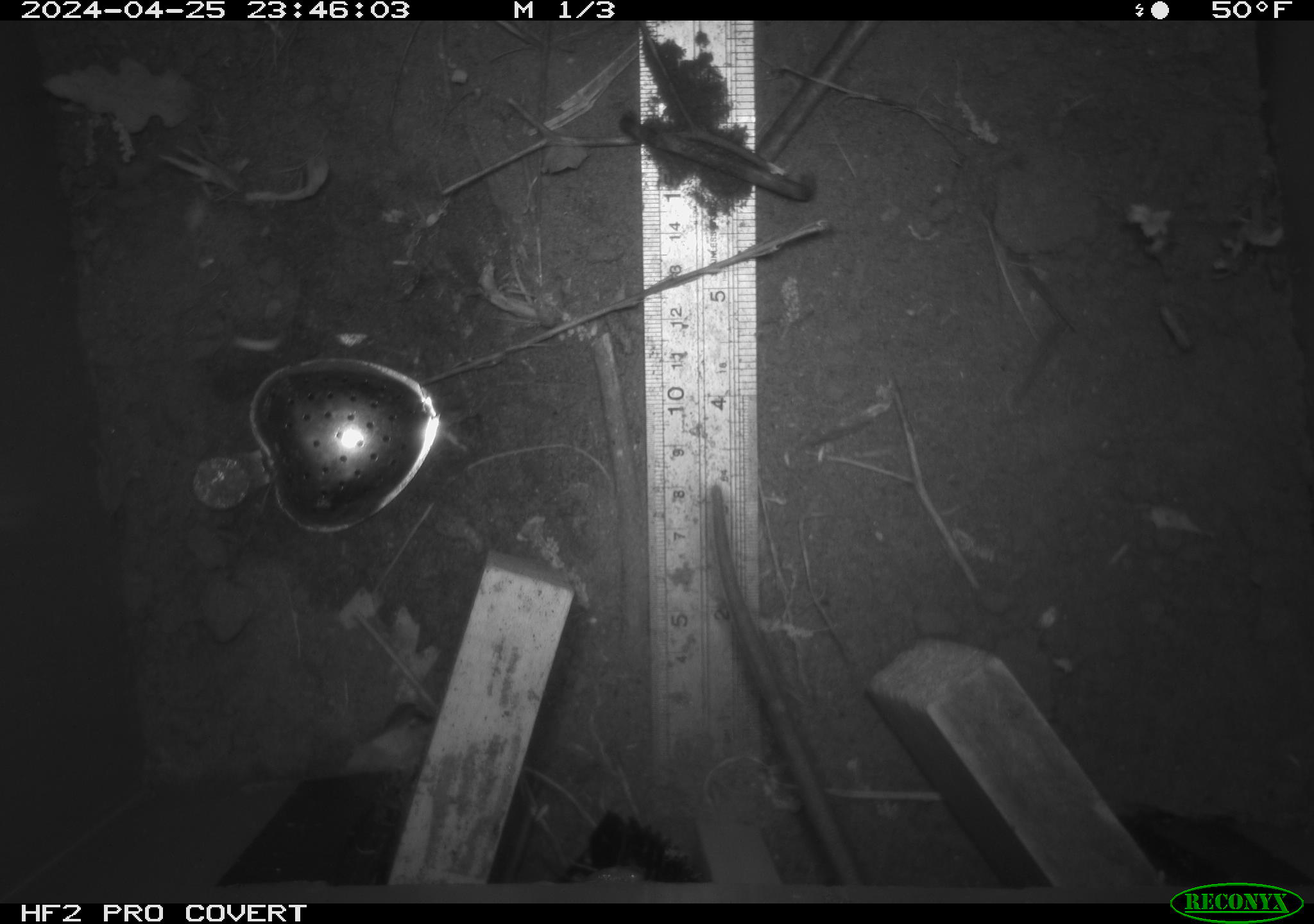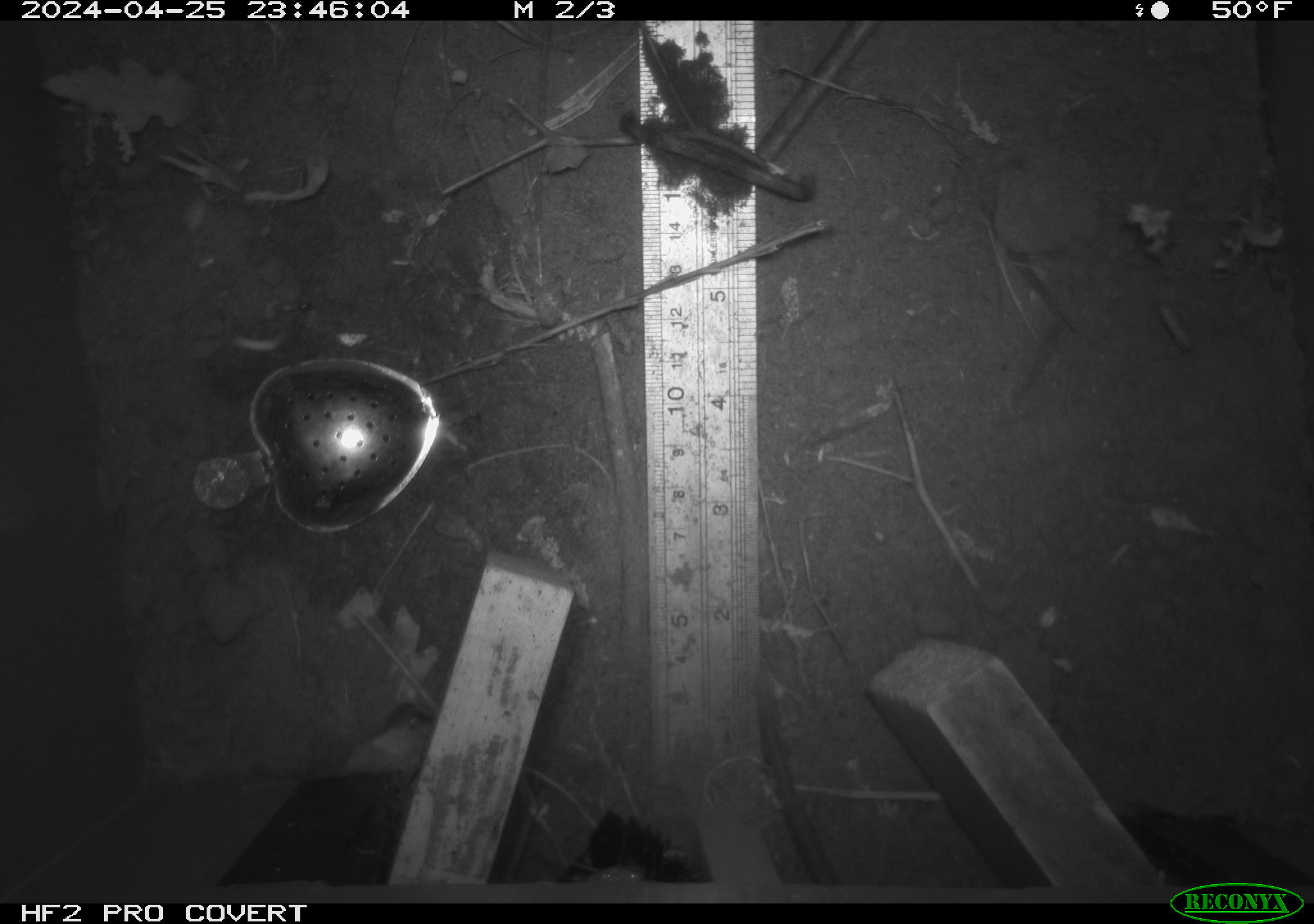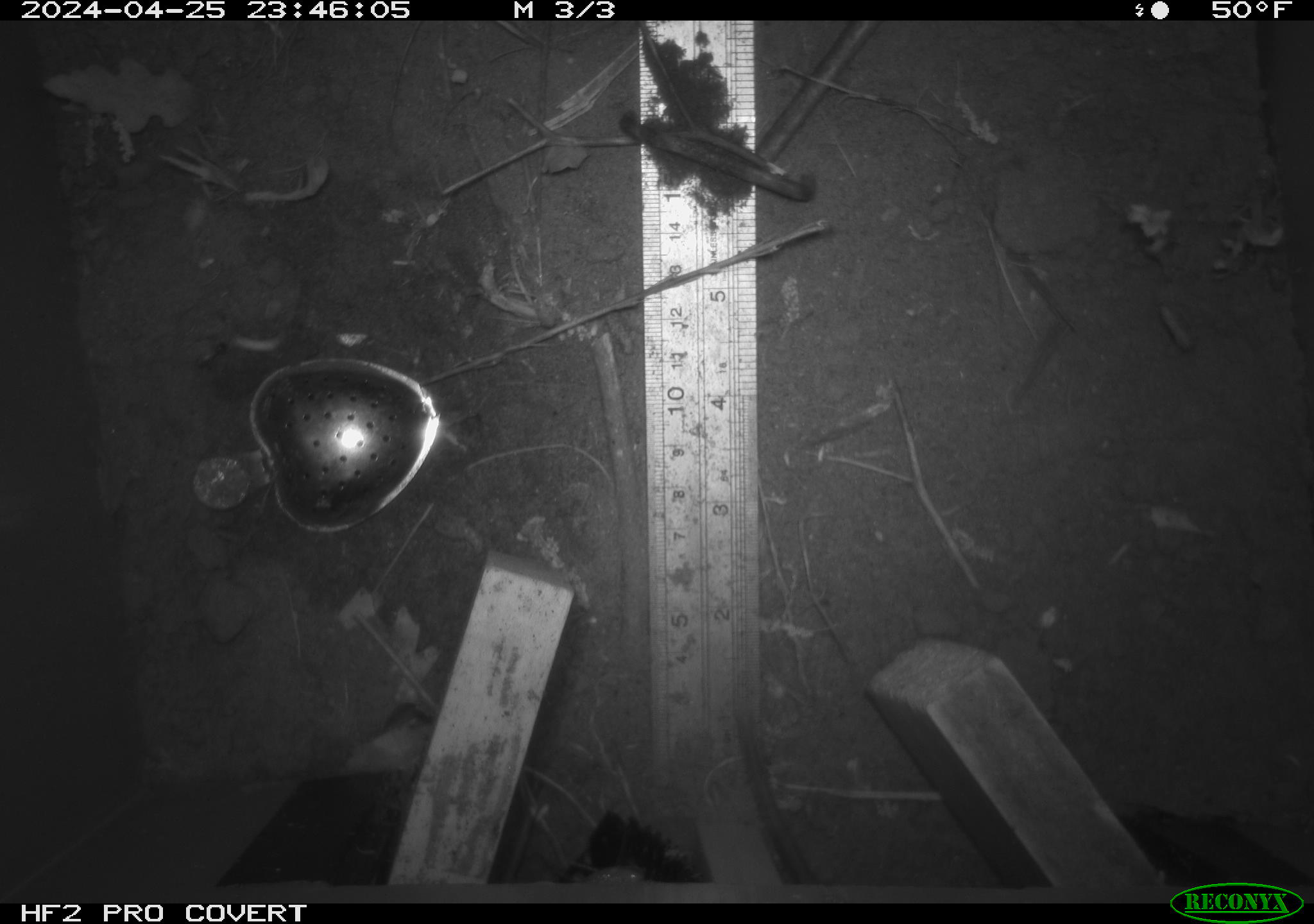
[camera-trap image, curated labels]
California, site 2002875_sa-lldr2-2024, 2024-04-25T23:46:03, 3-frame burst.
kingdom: Animalia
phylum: Chordata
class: Mammalia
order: Rodentia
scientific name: Rodentia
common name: rodent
Rodent (Rodentia).